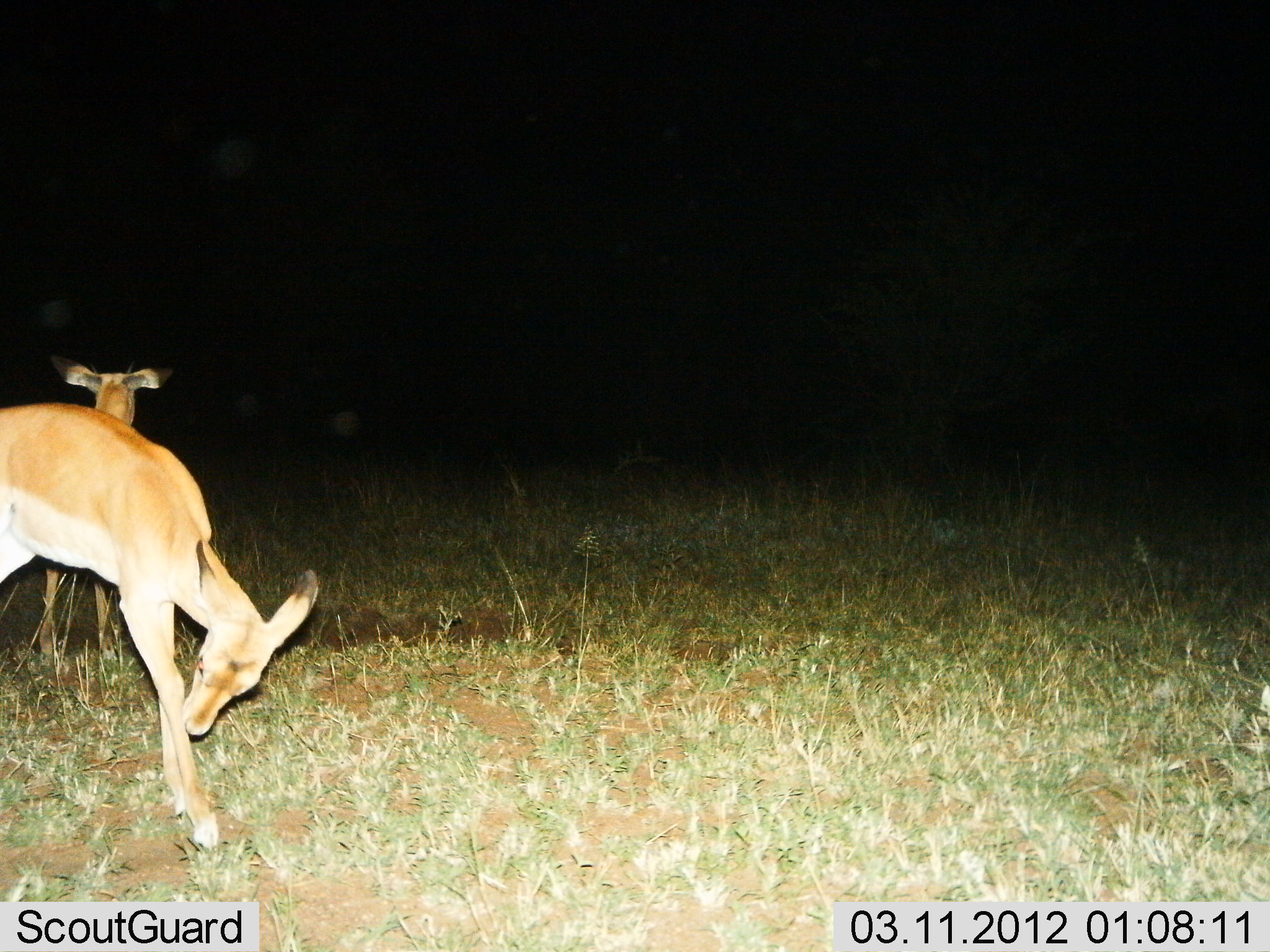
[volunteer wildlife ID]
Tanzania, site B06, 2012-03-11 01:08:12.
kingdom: Animalia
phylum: Chordata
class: Mammalia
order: Artiodactyla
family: Bovidae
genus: Aepyceros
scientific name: Aepyceros melampus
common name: impala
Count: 2.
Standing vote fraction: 100%.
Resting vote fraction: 0%.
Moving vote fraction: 0%.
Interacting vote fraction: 0%.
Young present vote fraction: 7%.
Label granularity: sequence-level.